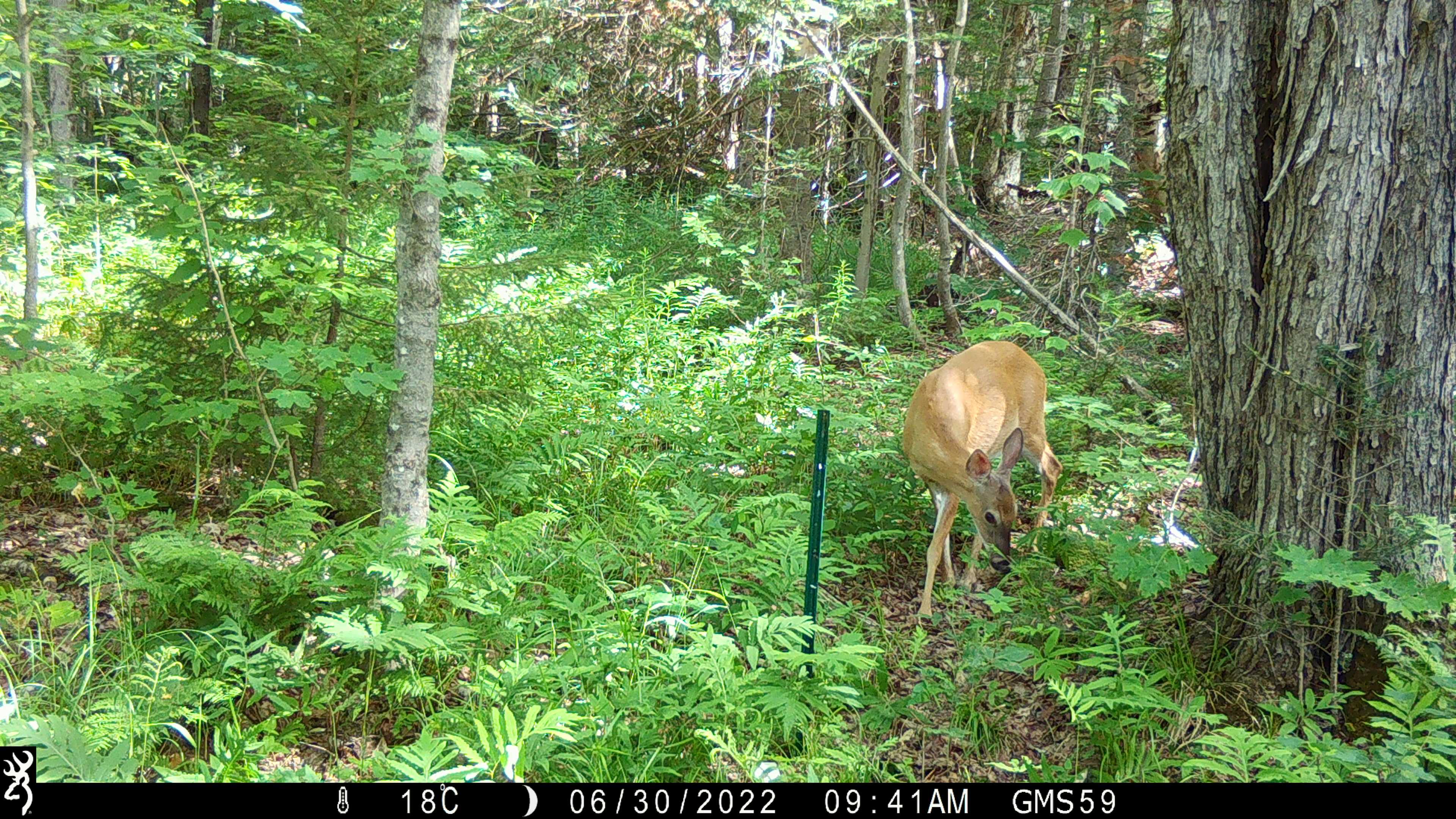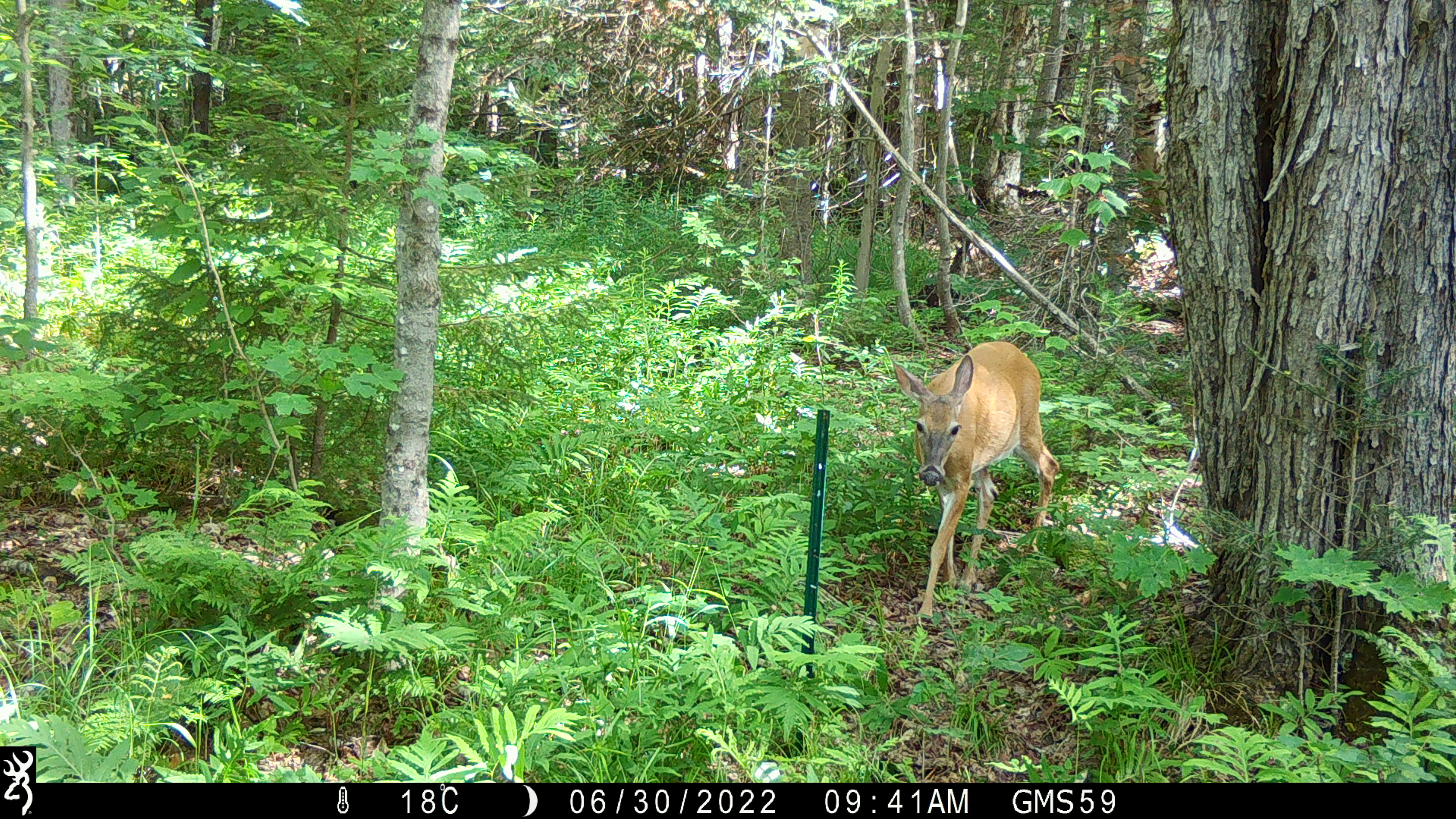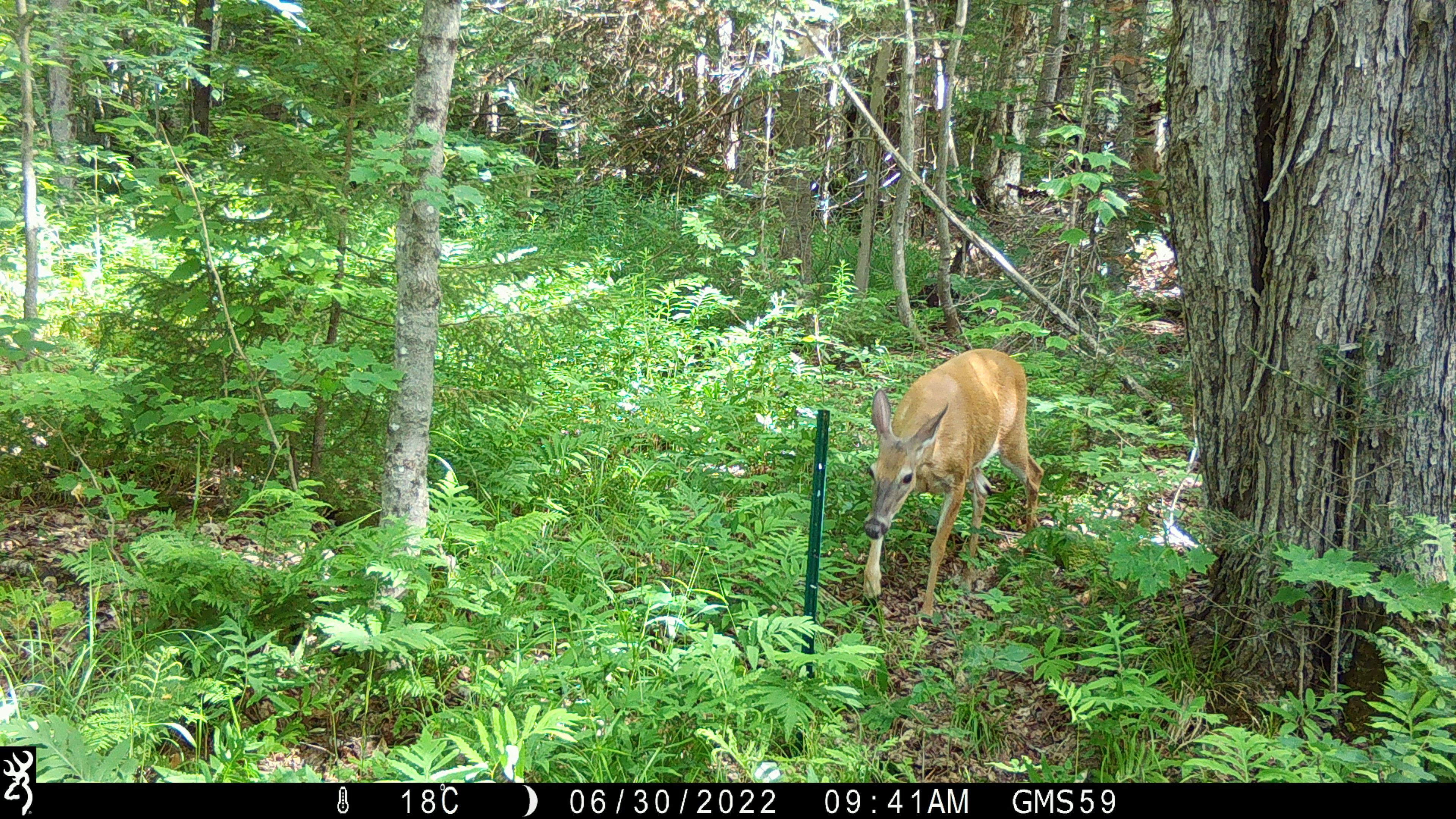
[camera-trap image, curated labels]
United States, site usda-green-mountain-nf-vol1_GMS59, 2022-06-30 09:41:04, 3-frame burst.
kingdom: Animalia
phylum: Chordata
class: Mammalia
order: Artiodactyla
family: Cervidae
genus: Odocoileus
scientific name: Odocoileus virginianus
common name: white-tailed deer